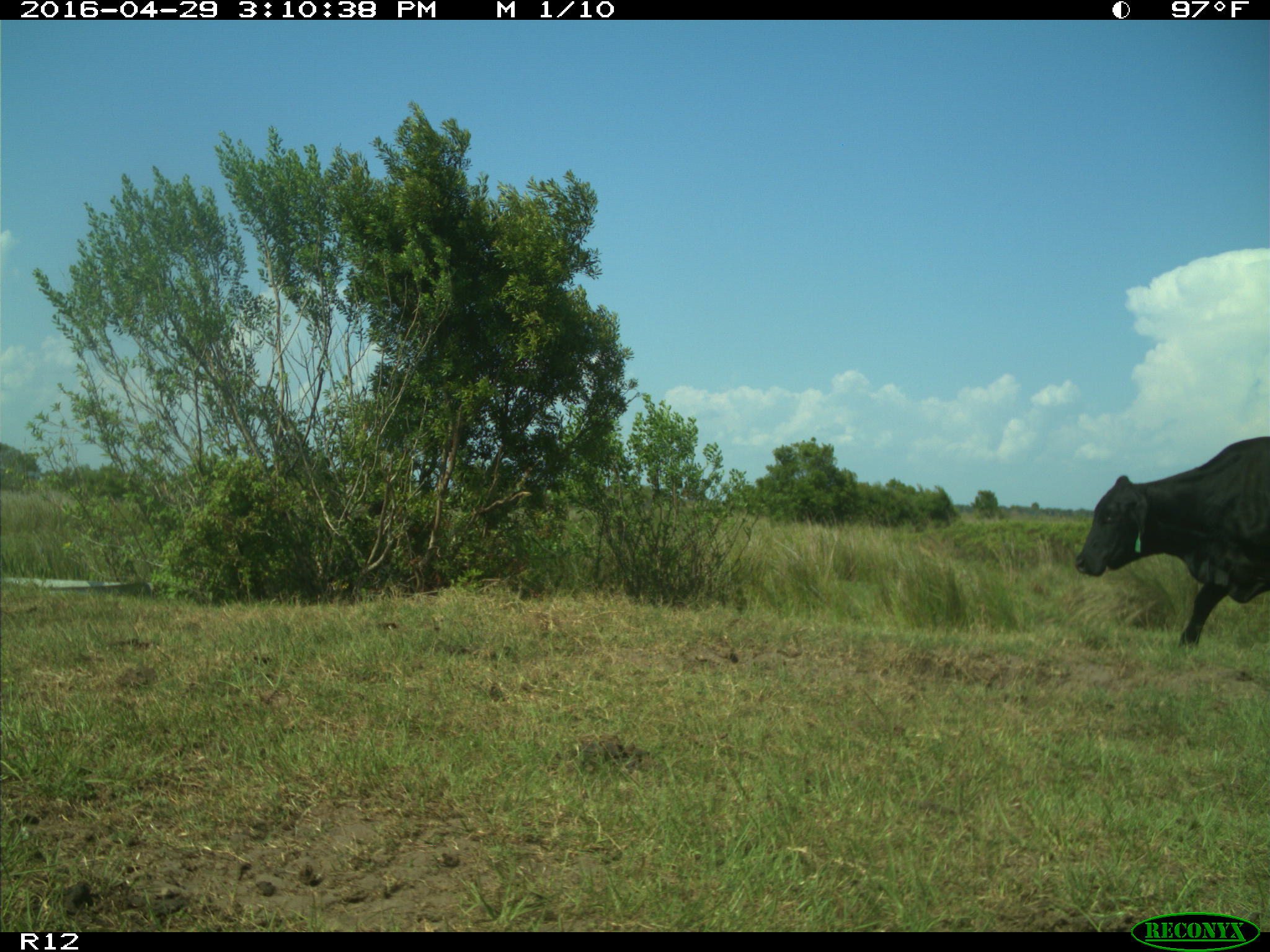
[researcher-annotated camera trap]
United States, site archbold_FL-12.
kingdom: Animalia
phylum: Chordata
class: Mammalia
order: Artiodactyla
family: Bovidae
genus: Bos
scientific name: Bos taurus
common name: domestic cow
Bos taurus (domestic cow).